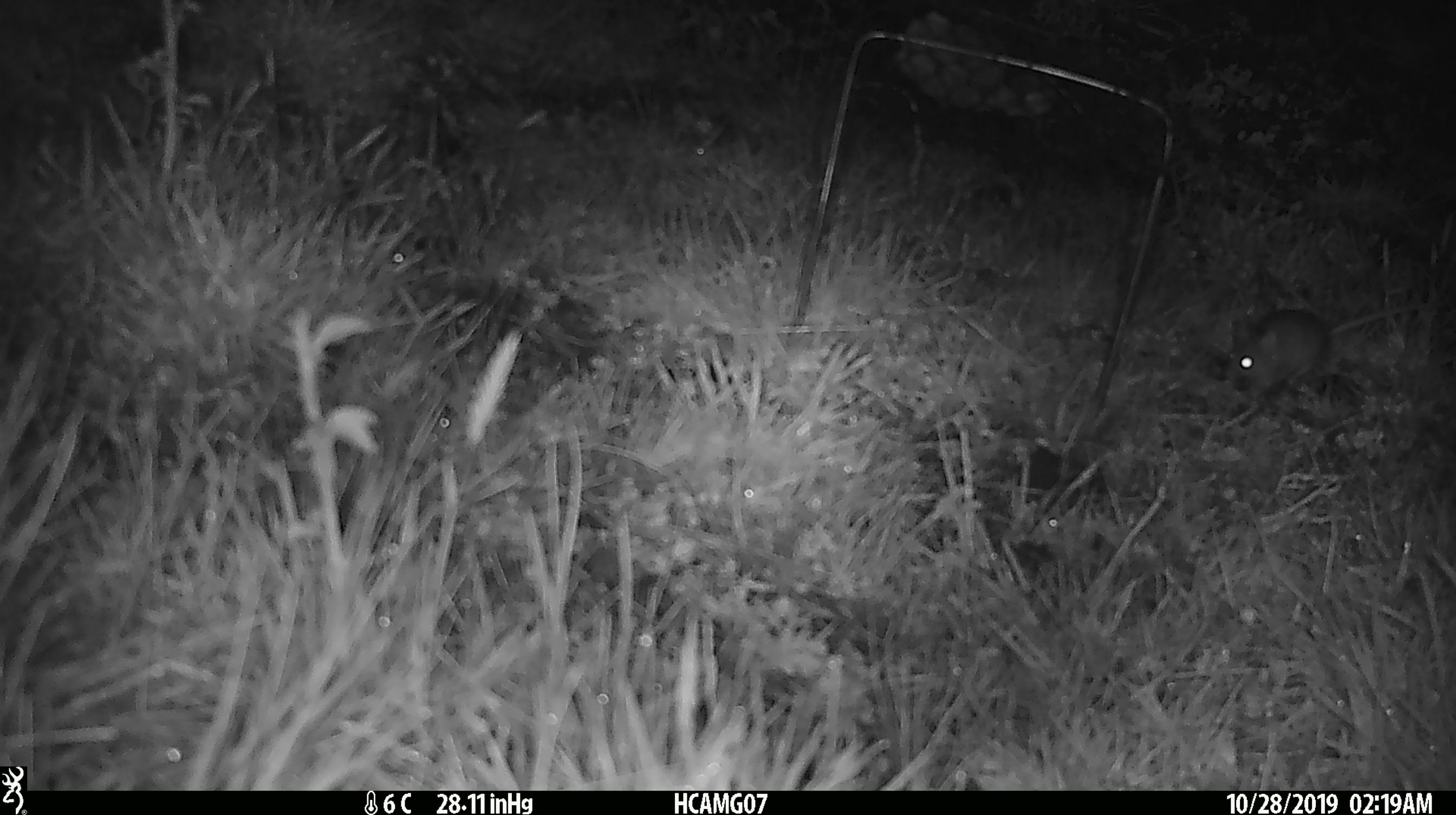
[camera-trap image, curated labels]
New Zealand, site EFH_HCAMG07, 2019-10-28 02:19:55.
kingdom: Animalia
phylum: Chordata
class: Mammalia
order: Rodentia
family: Muridae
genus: Mus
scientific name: Mus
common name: mouse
Mouse (Mus).